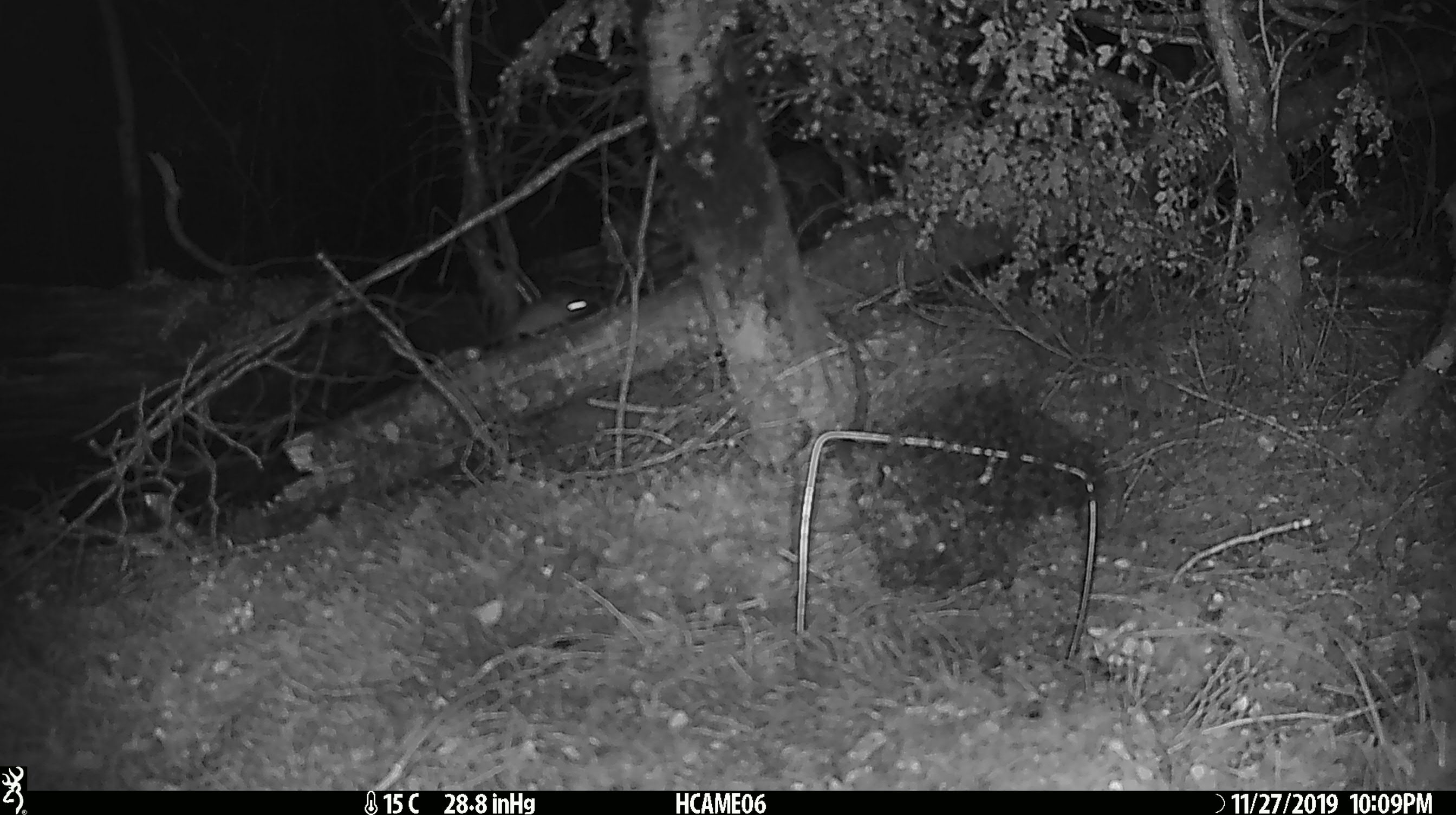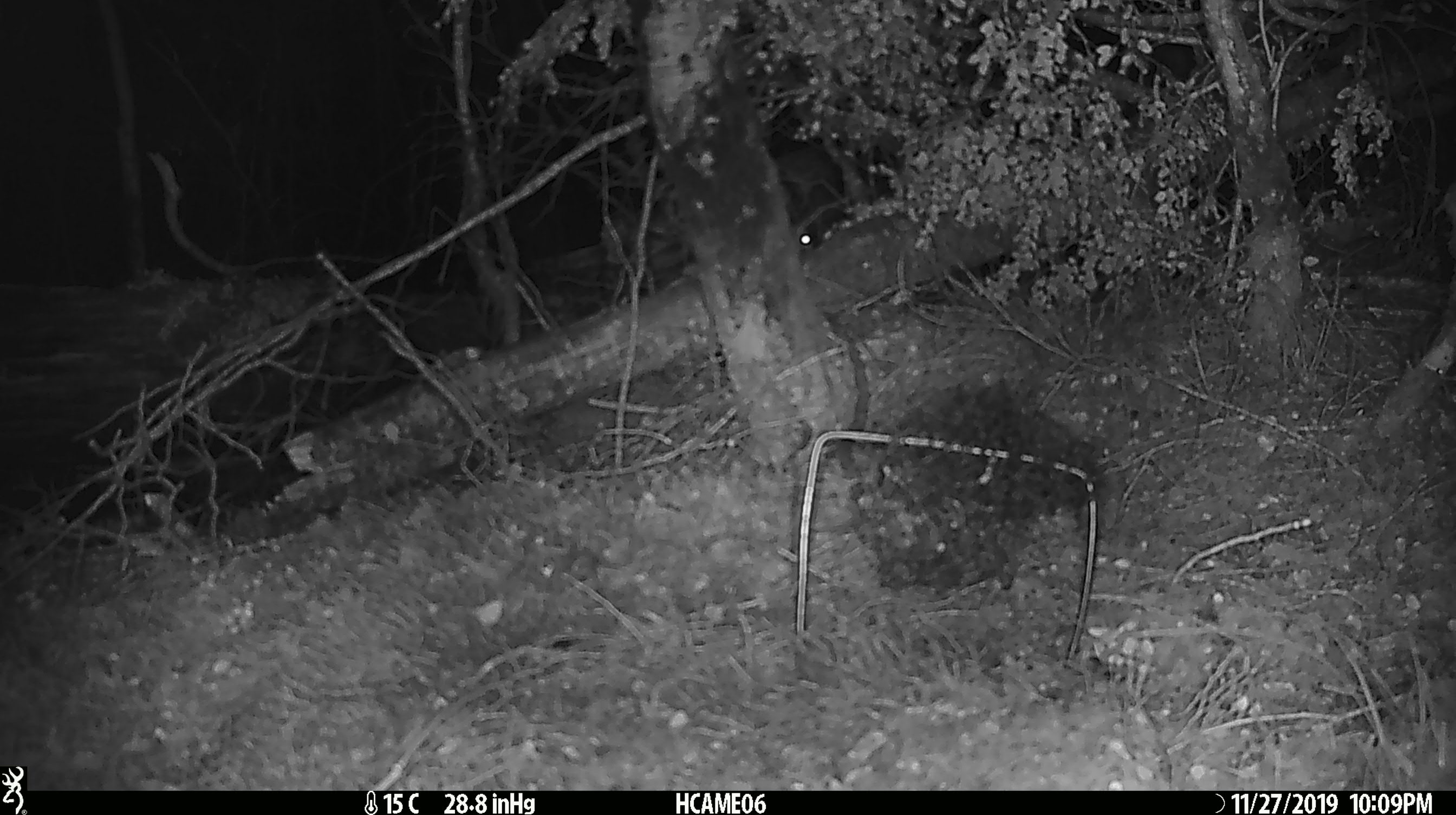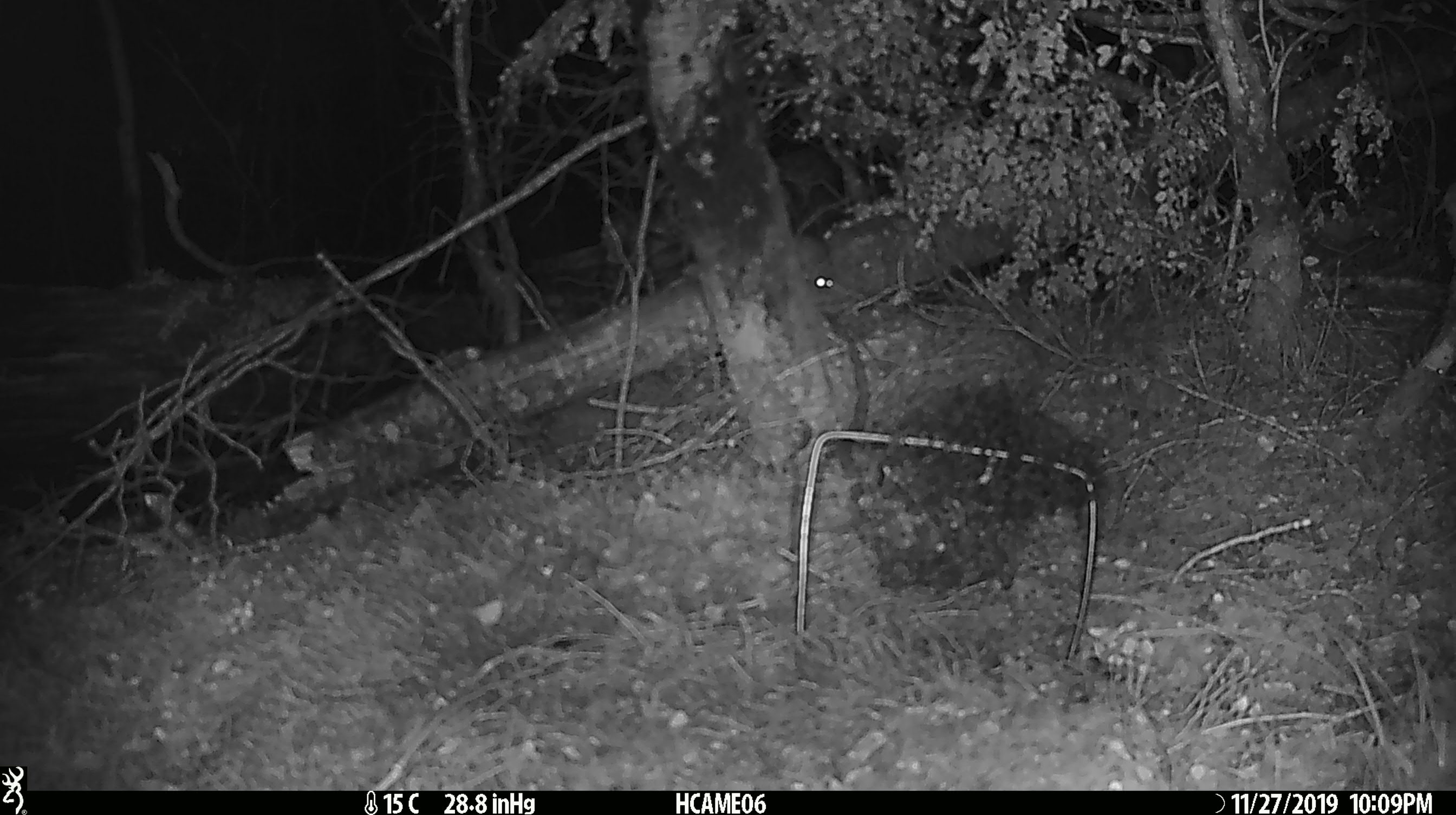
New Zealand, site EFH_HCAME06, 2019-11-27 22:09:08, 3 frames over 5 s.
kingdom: Animalia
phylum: Chordata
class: Mammalia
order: Rodentia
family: Muridae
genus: Mus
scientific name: Mus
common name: mouse